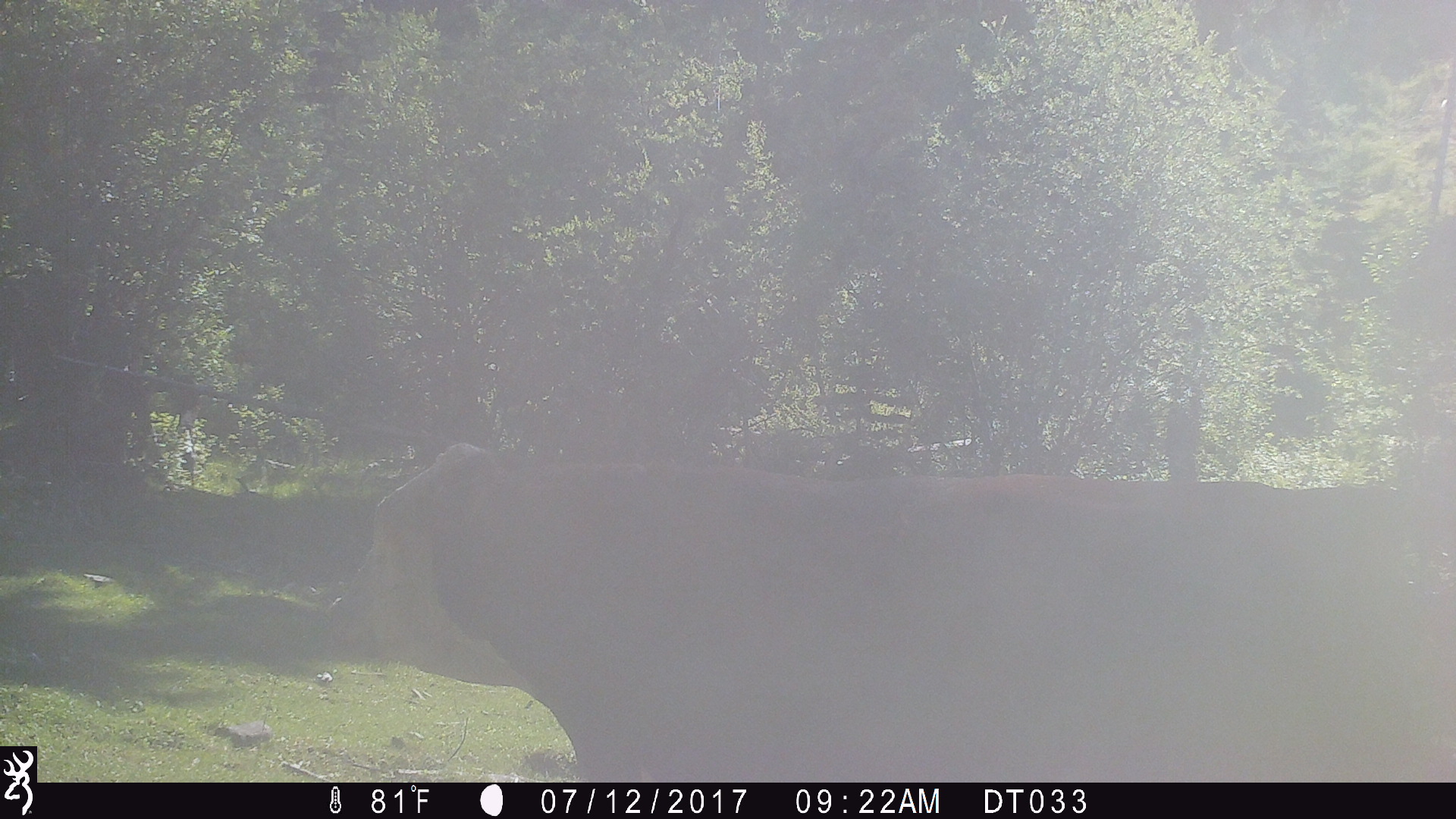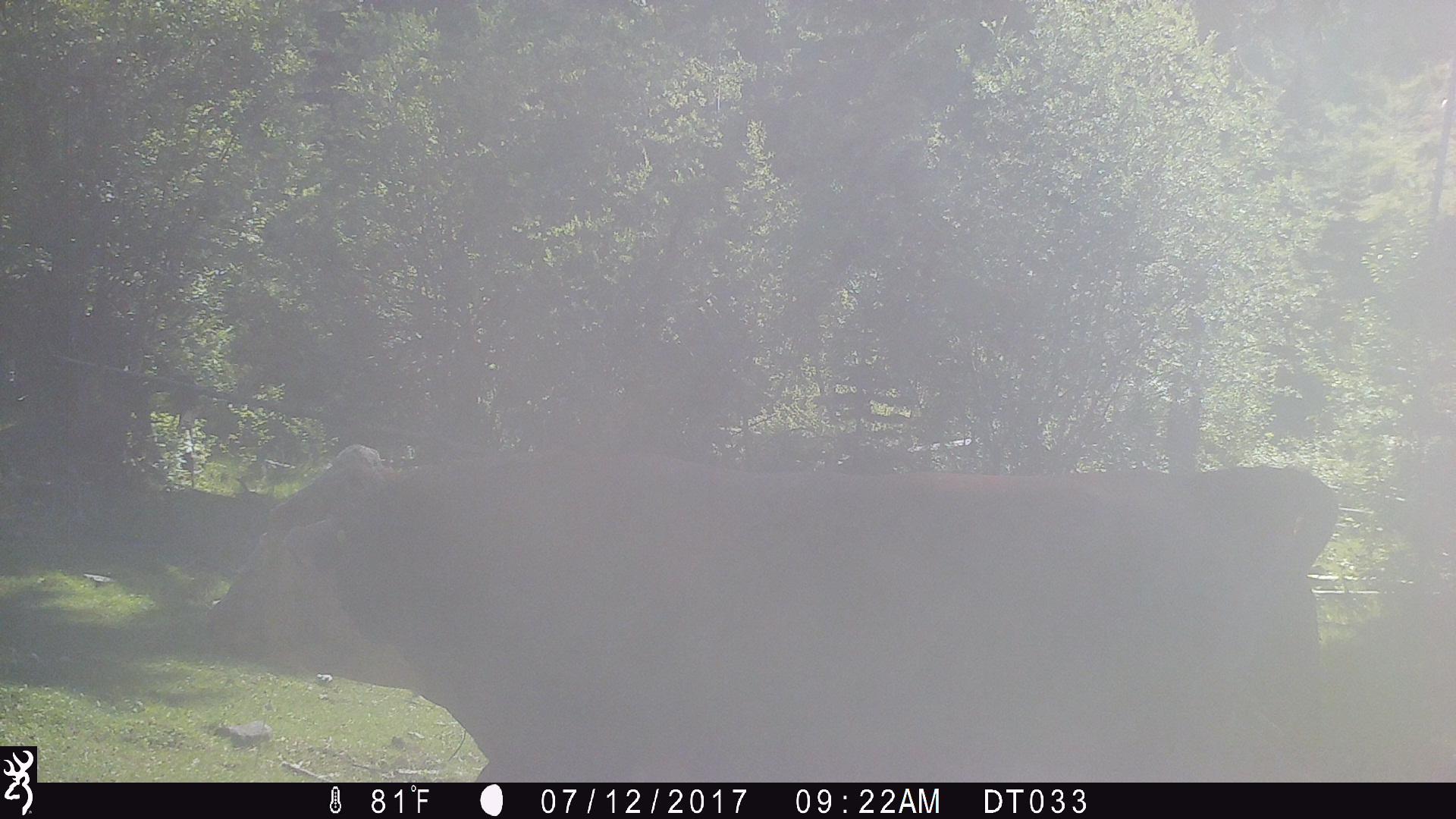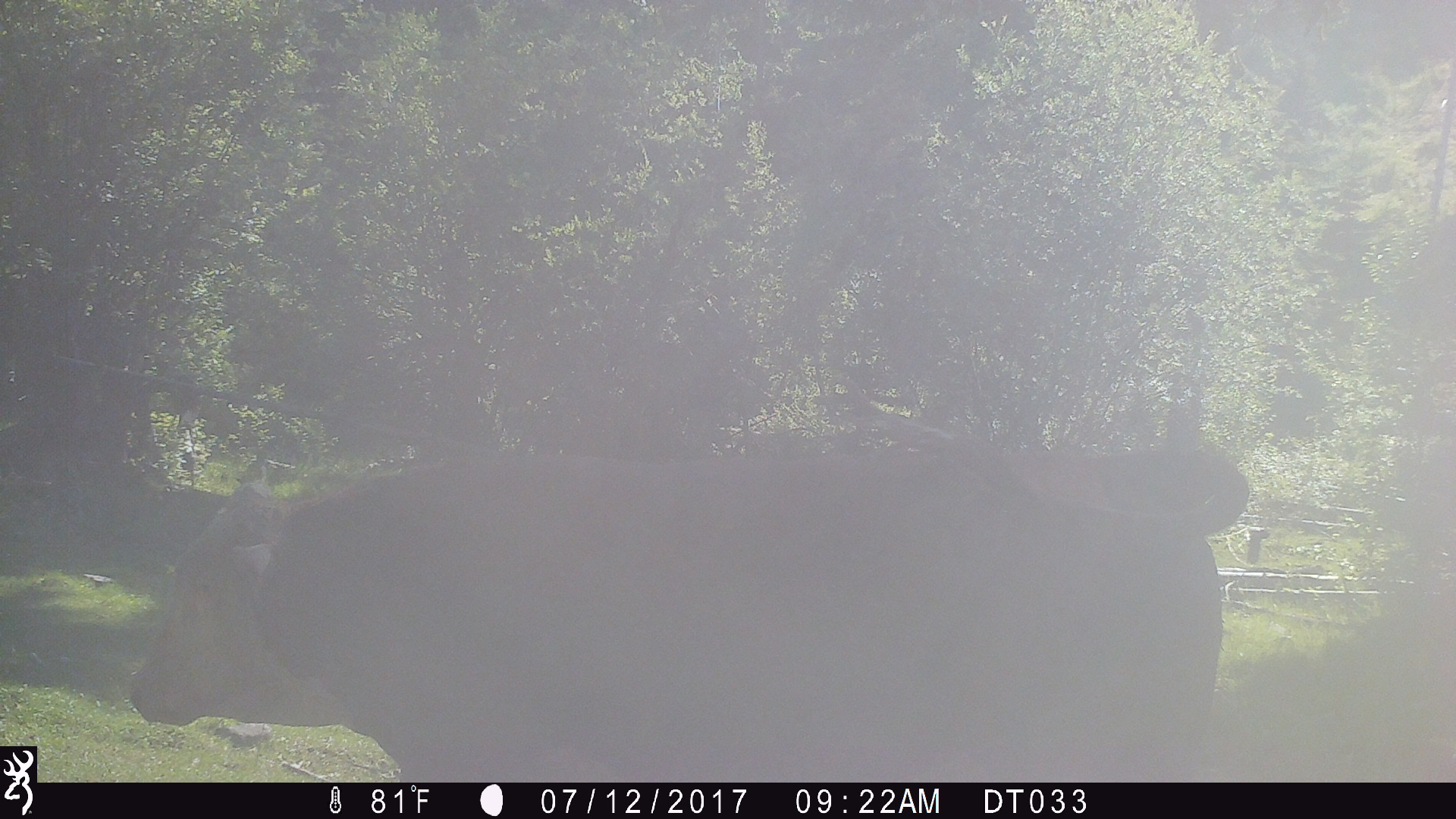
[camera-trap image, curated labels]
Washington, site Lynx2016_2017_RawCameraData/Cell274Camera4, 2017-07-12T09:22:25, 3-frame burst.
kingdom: Animalia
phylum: Chordata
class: Mammalia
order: Artiodactyla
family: Bovidae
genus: Bos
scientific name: Bos taurus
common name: domestic cattle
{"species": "domestic cattle (Bos taurus)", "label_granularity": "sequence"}